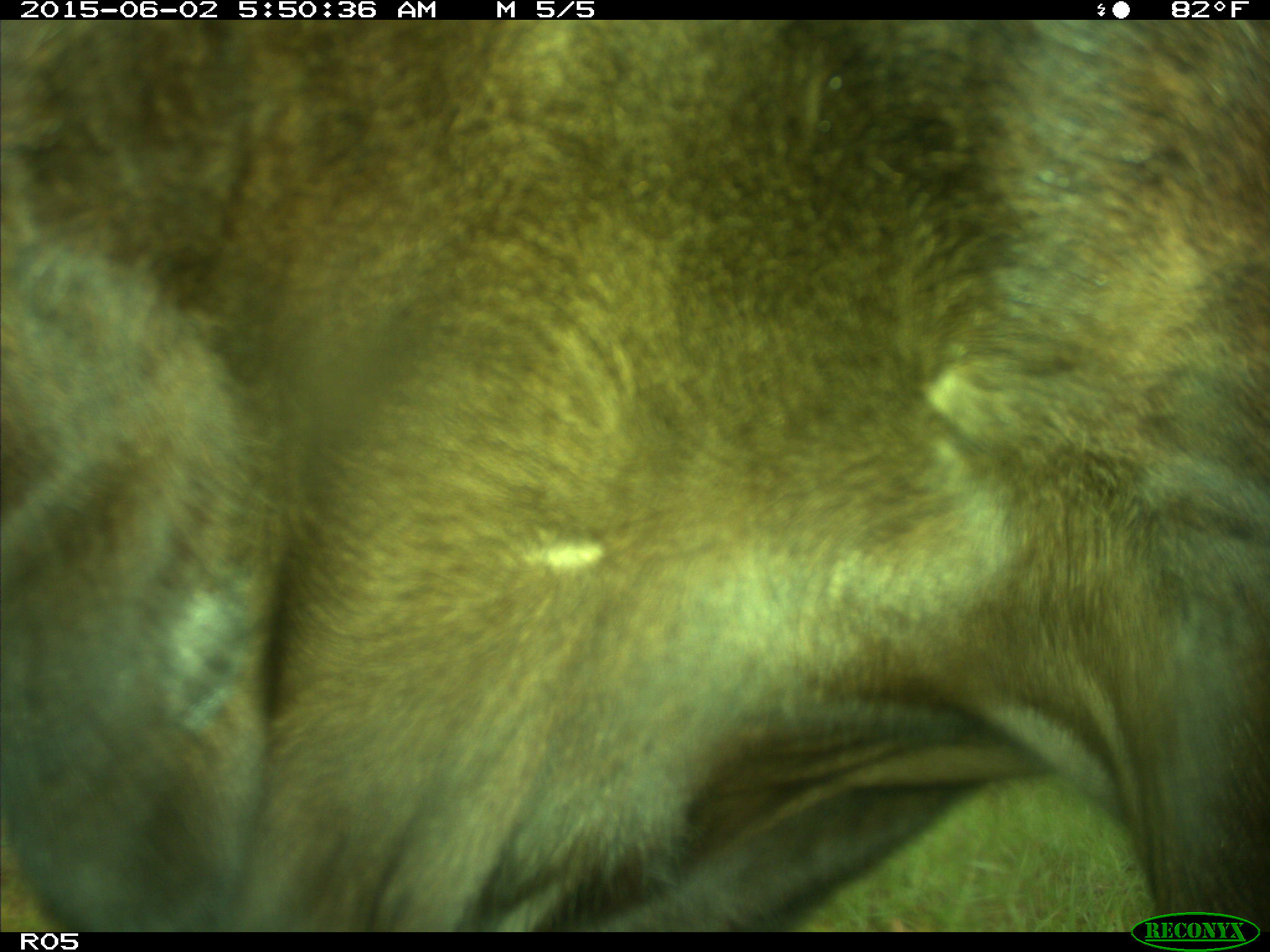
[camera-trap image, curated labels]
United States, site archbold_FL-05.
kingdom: Animalia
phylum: Chordata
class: Mammalia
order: Artiodactyla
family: Bovidae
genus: Bos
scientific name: Bos taurus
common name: domestic cow